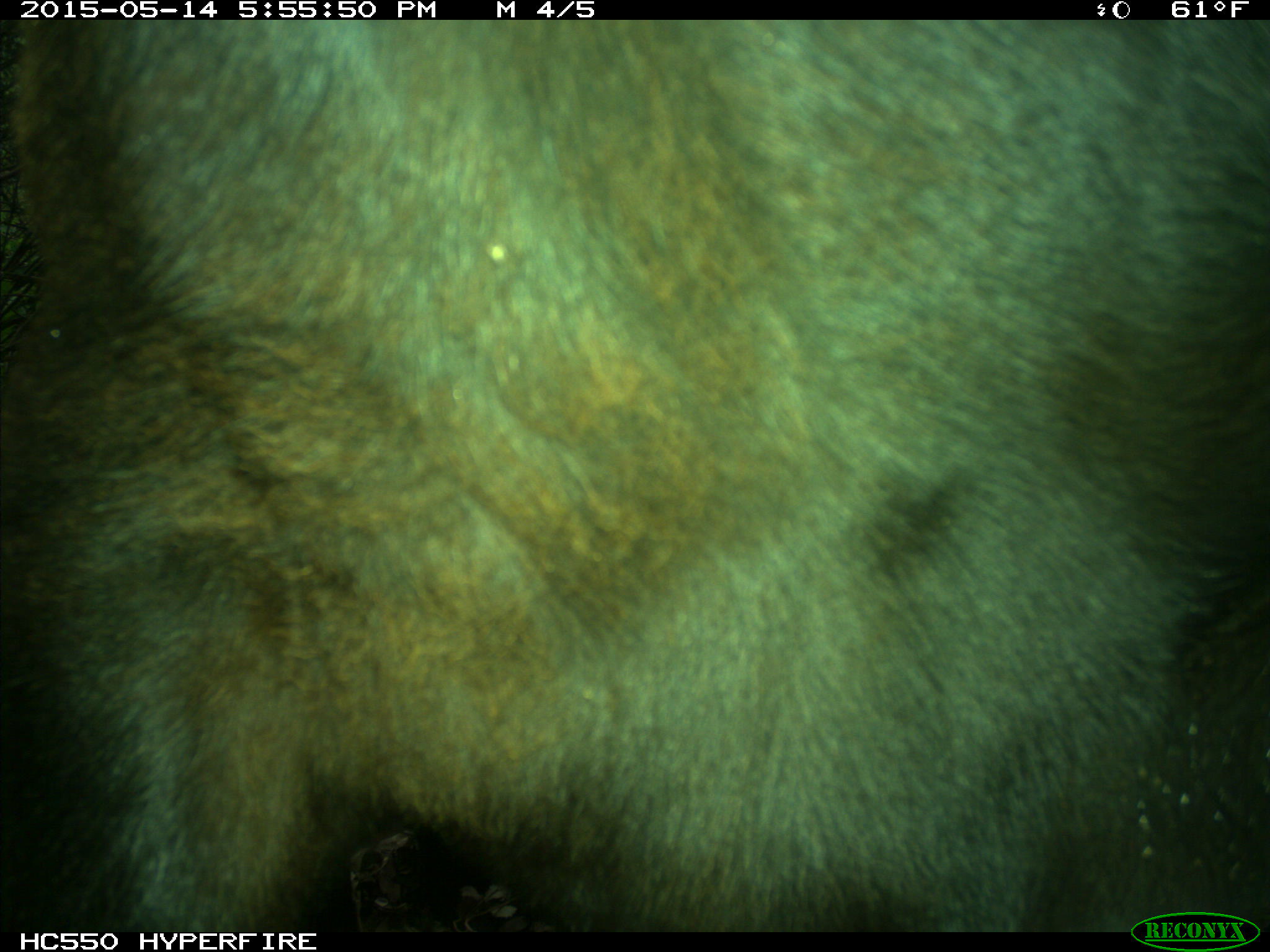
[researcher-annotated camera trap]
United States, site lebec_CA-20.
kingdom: Animalia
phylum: Chordata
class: Mammalia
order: Artiodactyla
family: Bovidae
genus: Bos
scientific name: Bos taurus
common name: domestic cow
Bos taurus (domestic cow).